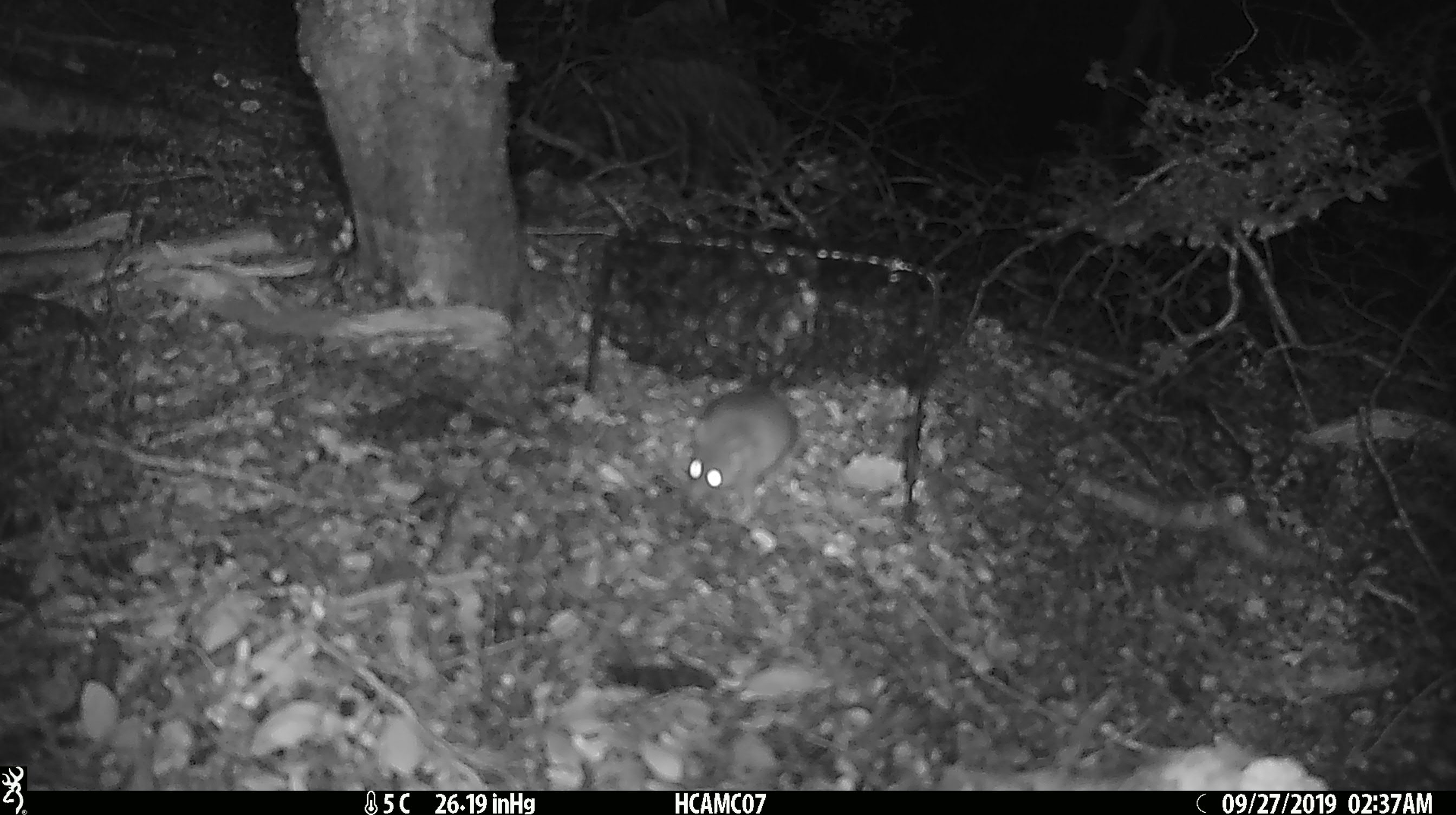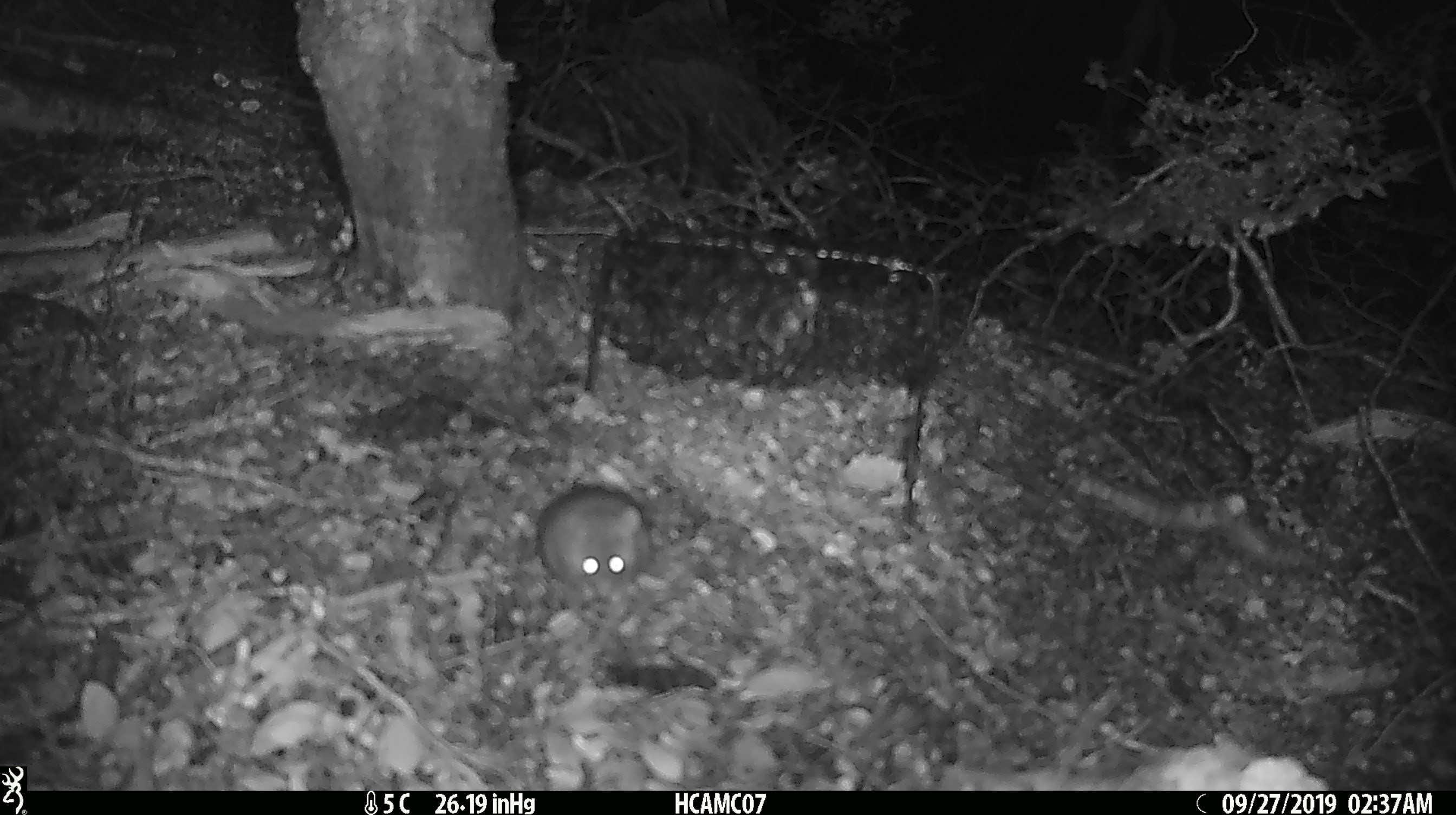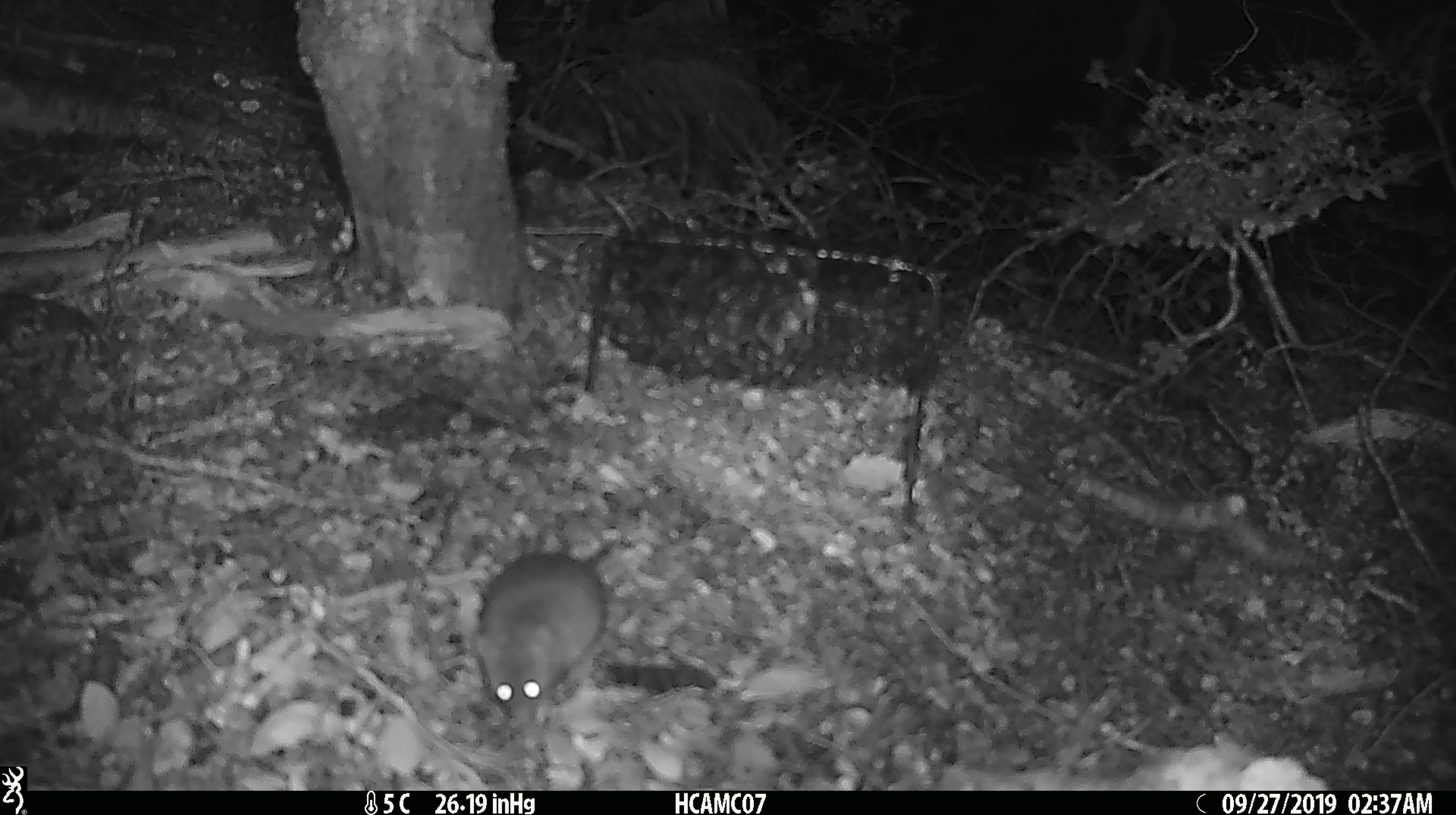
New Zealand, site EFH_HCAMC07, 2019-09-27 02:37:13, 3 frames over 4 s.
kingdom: Animalia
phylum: Chordata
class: Mammalia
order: Rodentia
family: Muridae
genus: Mus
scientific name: Mus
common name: mouse